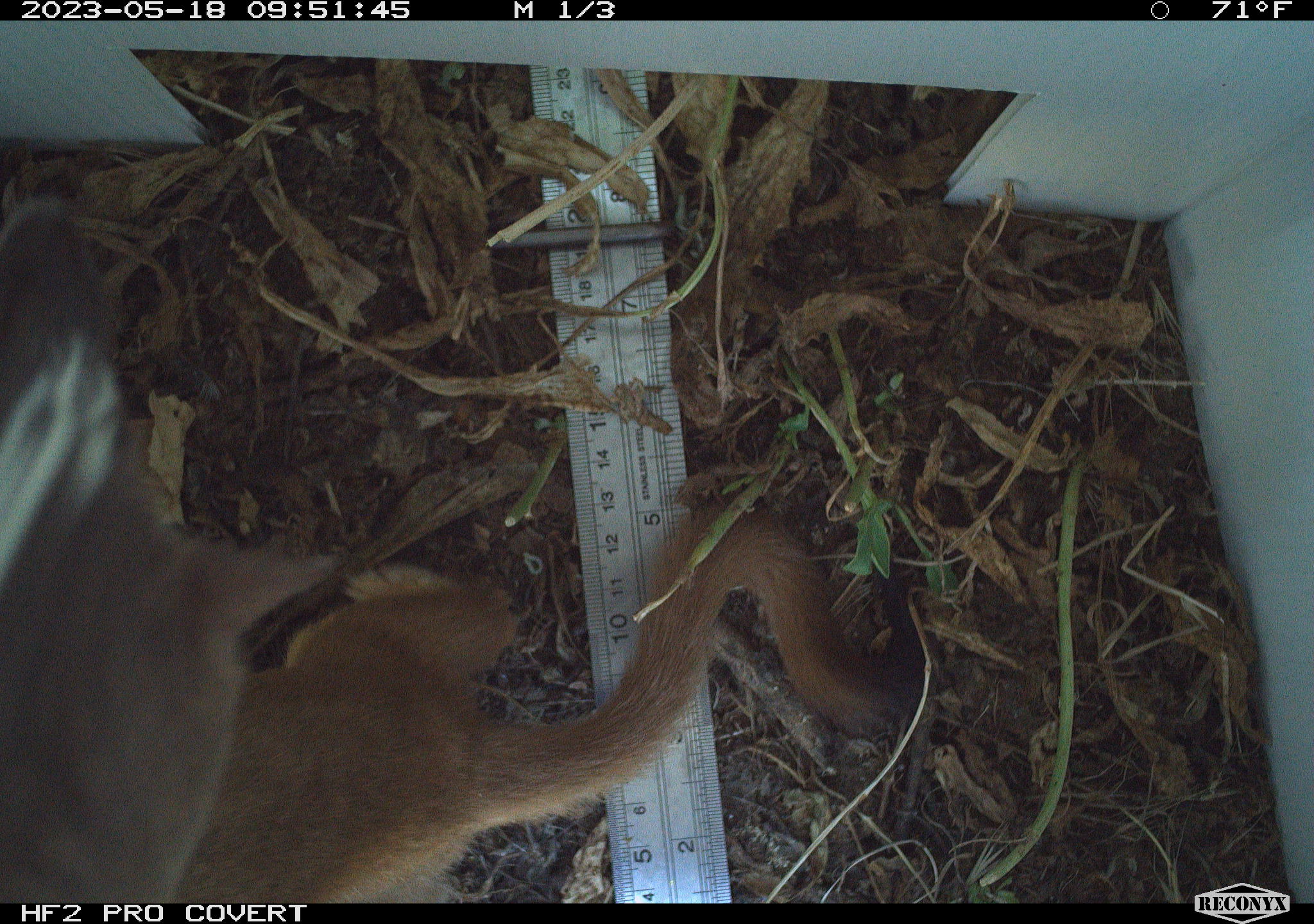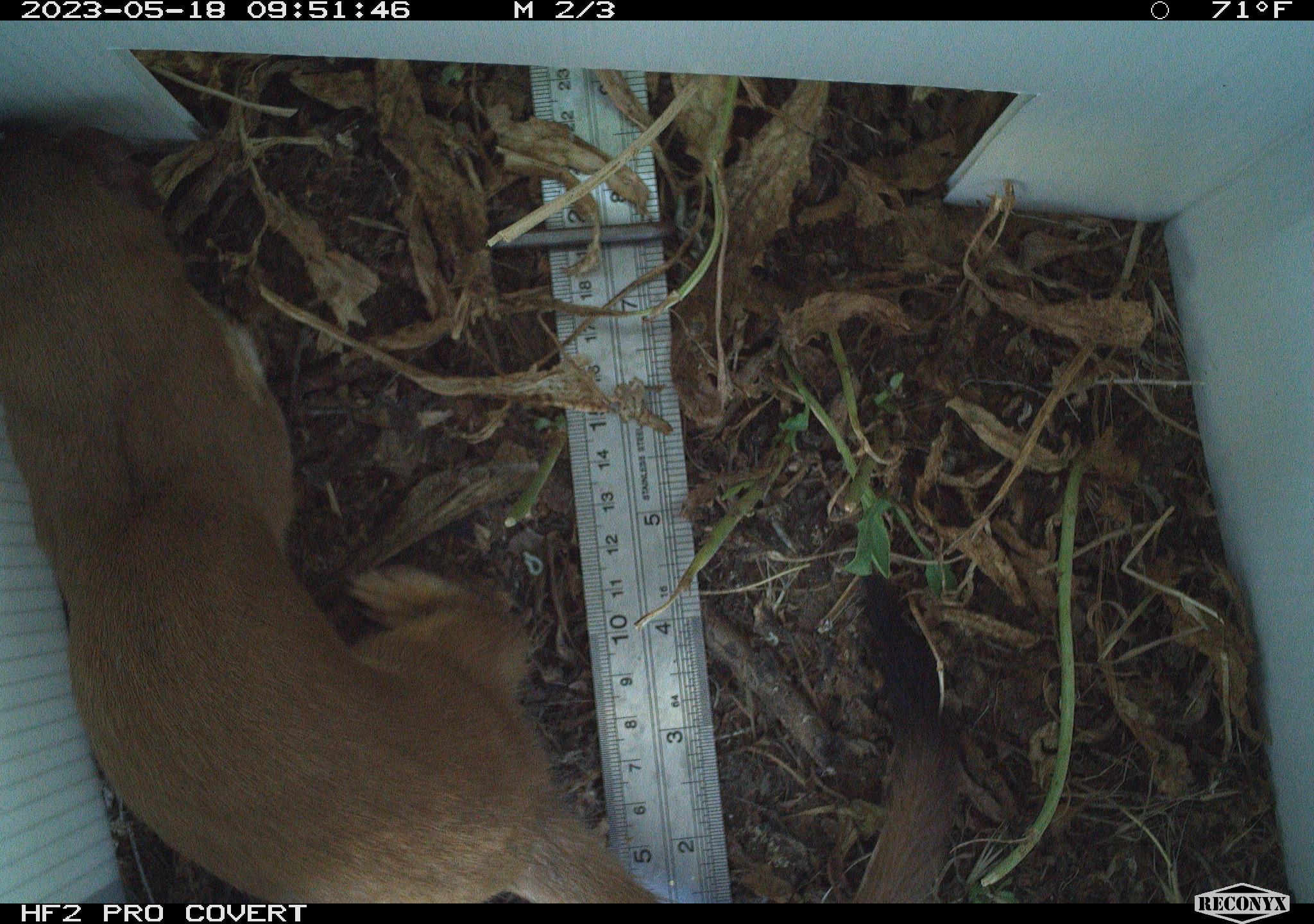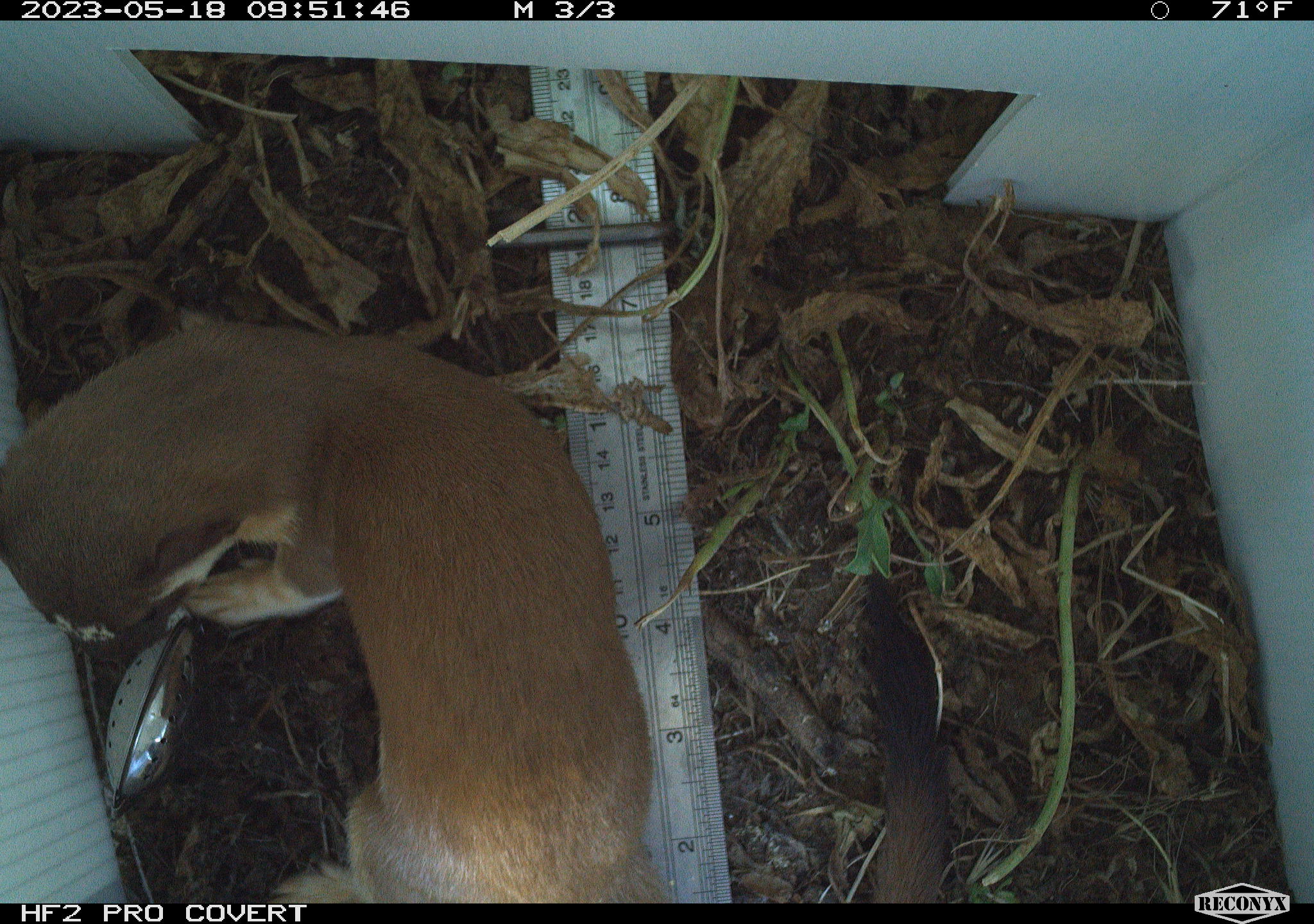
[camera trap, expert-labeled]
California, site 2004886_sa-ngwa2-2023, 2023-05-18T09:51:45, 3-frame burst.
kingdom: Animalia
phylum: Chordata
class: Mammalia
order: Carnivora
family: Mustelidae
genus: Neogale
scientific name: Neogale frenata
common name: long-tailed weasel